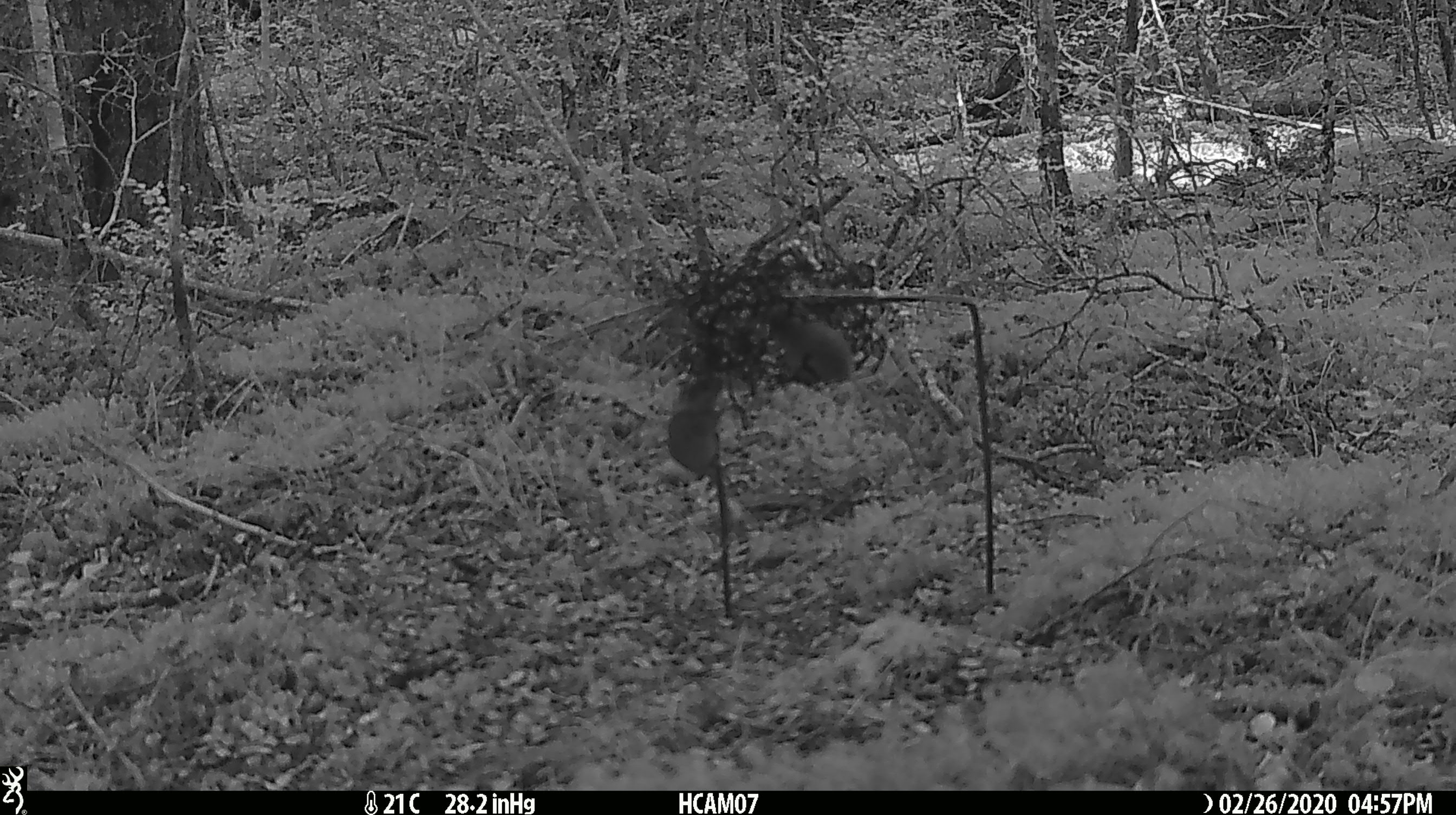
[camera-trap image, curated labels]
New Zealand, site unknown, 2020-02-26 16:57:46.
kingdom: Animalia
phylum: Chordata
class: Mammalia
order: Rodentia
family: Muridae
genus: Mus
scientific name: Mus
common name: mouse